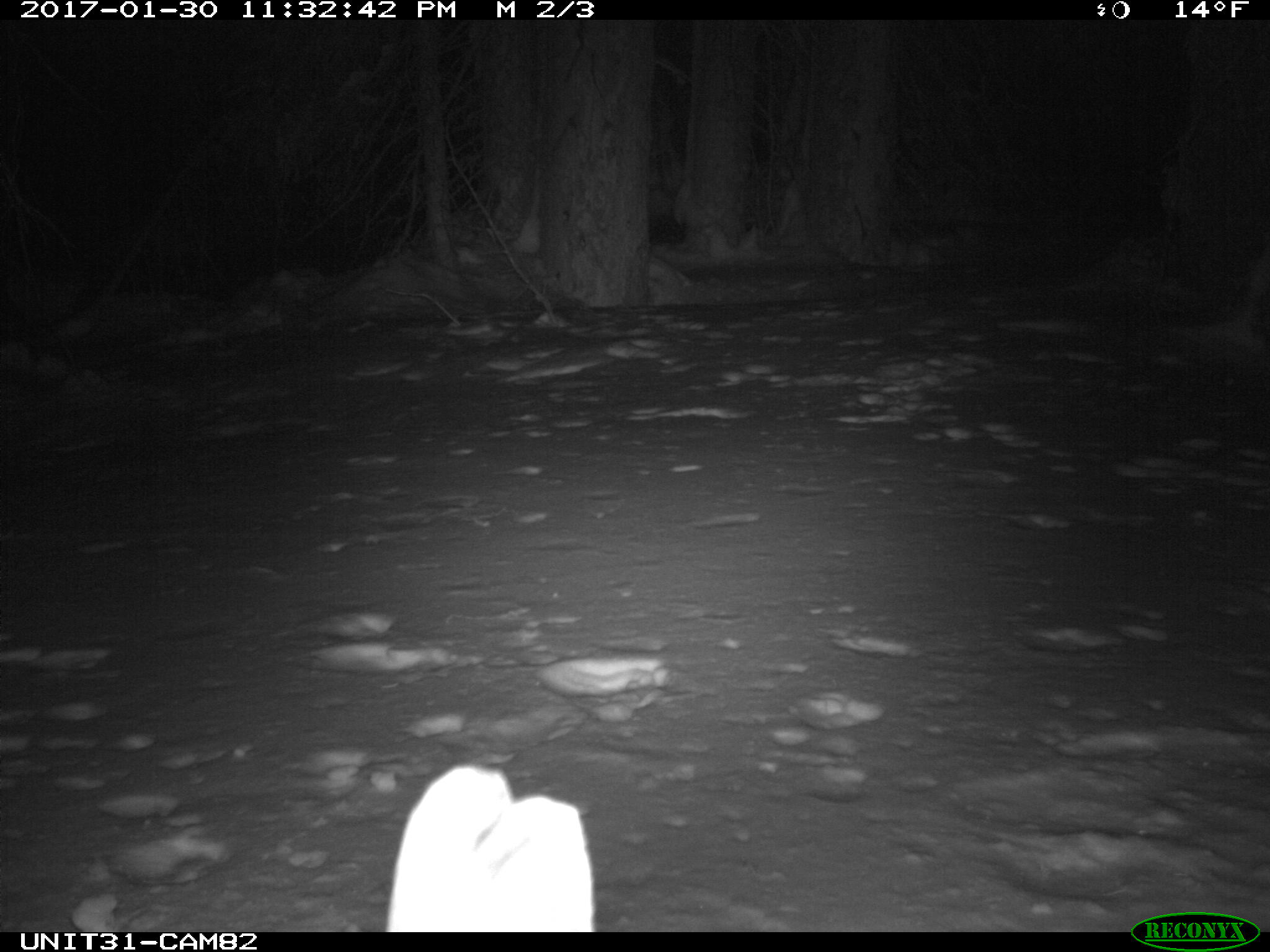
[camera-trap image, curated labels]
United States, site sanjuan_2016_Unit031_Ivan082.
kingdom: Animalia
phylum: Chordata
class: Mammalia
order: Lagomorpha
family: Leporidae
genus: Lepus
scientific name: Lepus americanus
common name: snowshoe hare